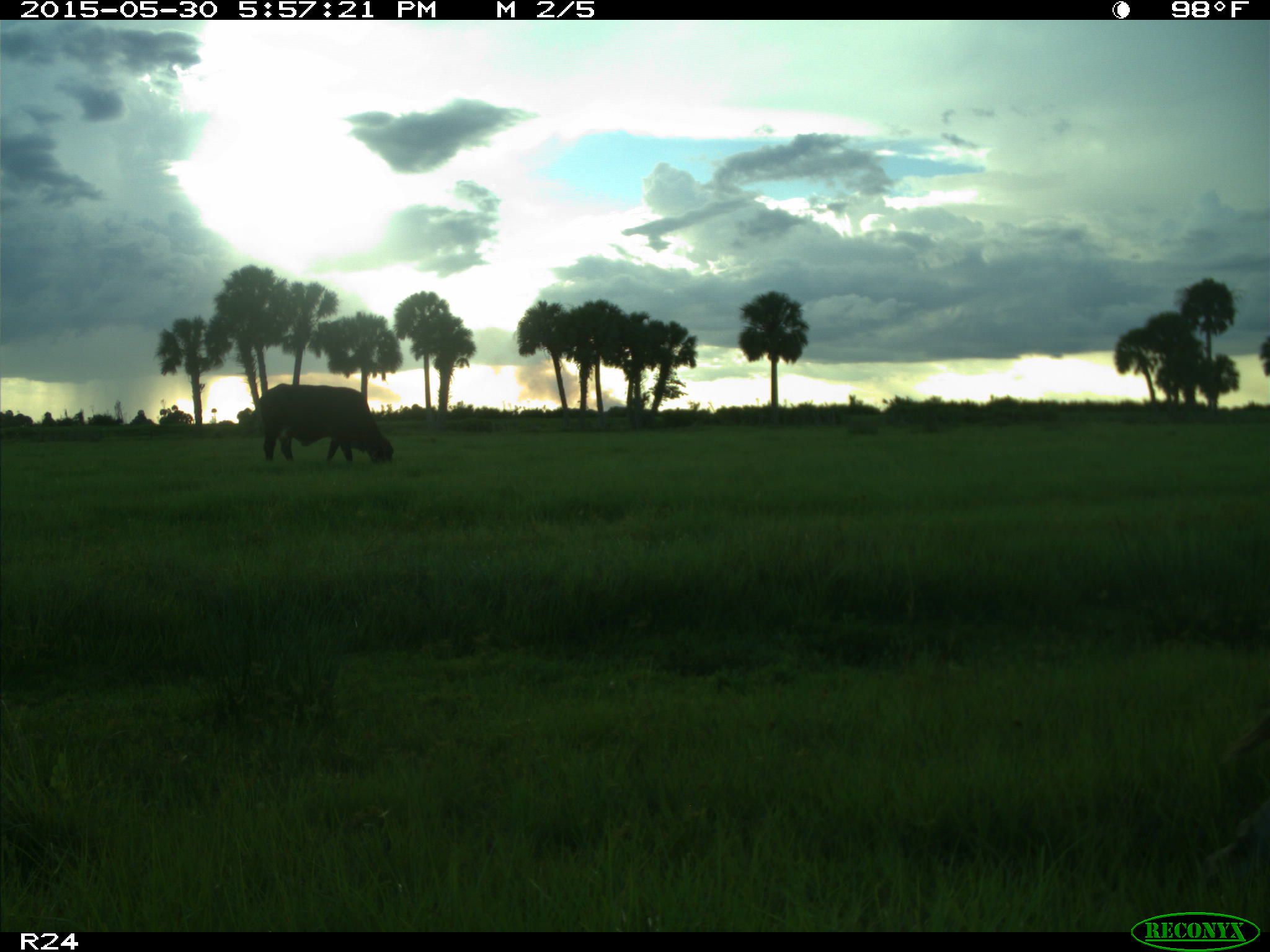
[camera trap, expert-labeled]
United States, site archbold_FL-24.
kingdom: Animalia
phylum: Chordata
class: Mammalia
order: Artiodactyla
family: Bovidae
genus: Bos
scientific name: Bos taurus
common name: domestic cow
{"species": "Bos taurus (domestic cow)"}